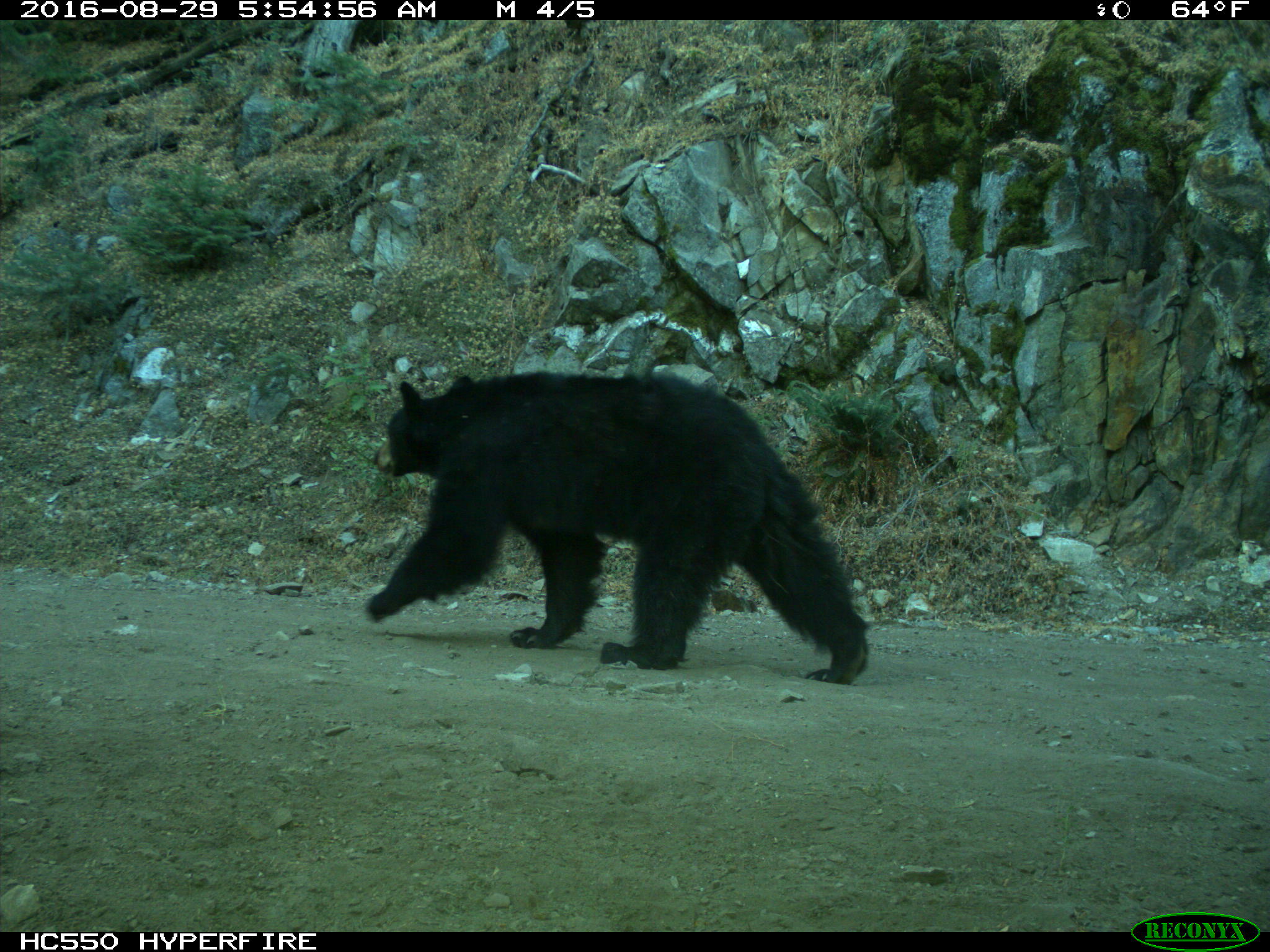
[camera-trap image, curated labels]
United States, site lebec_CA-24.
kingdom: Animalia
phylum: Chordata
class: Mammalia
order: Carnivora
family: Ursidae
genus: Ursus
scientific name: Ursus americanus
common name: american black bear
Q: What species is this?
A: Ursus americanus (american black bear).